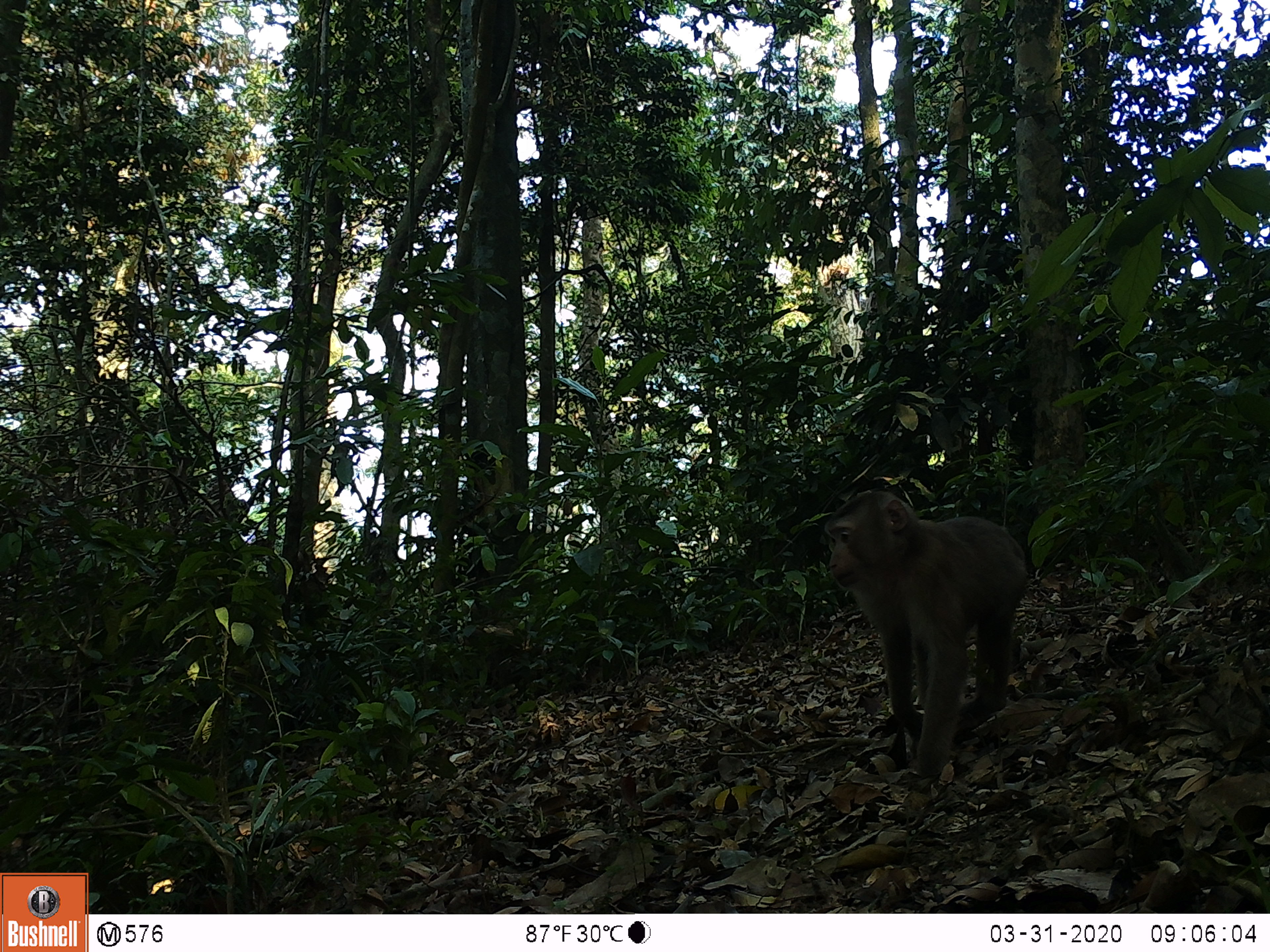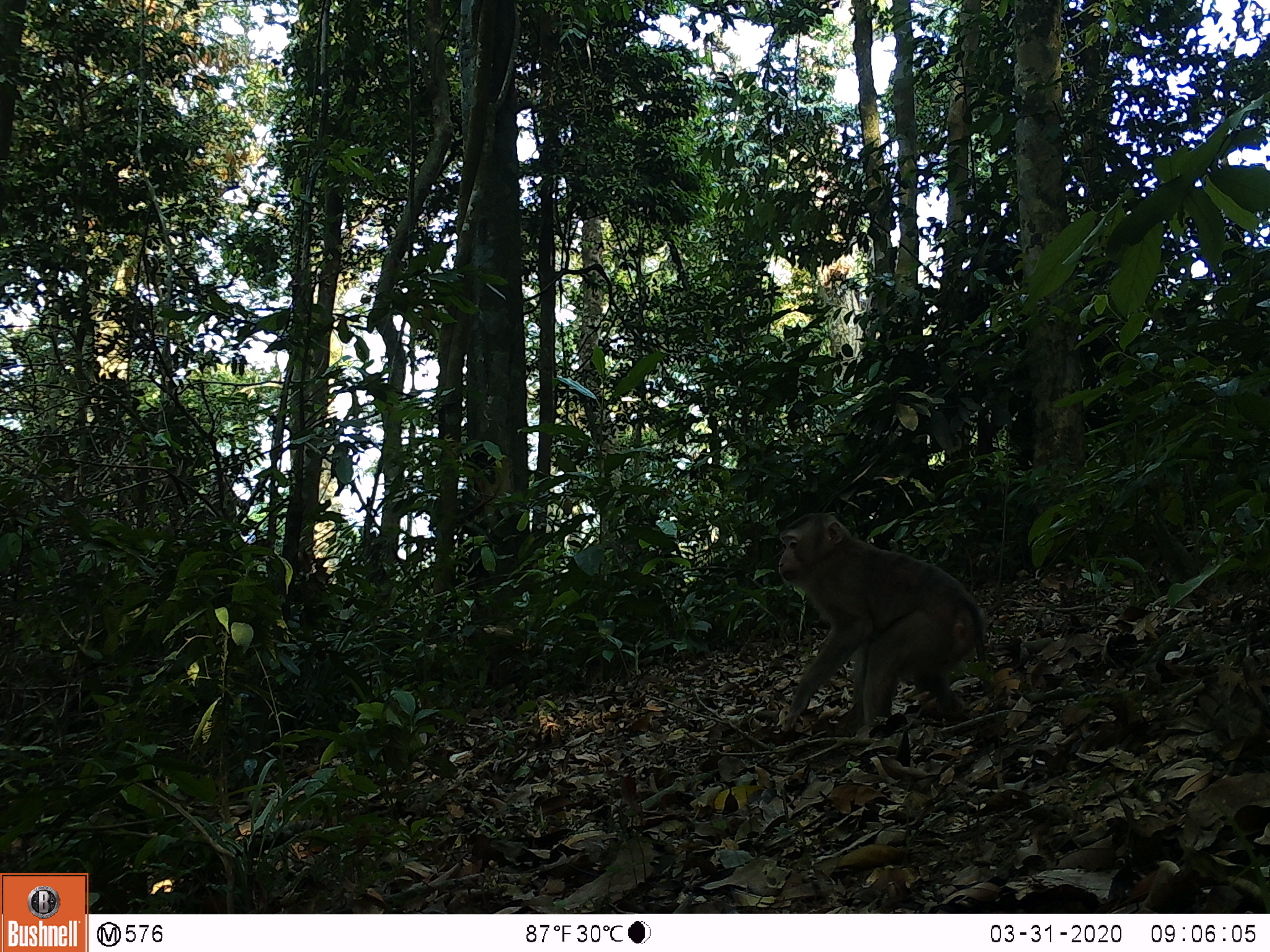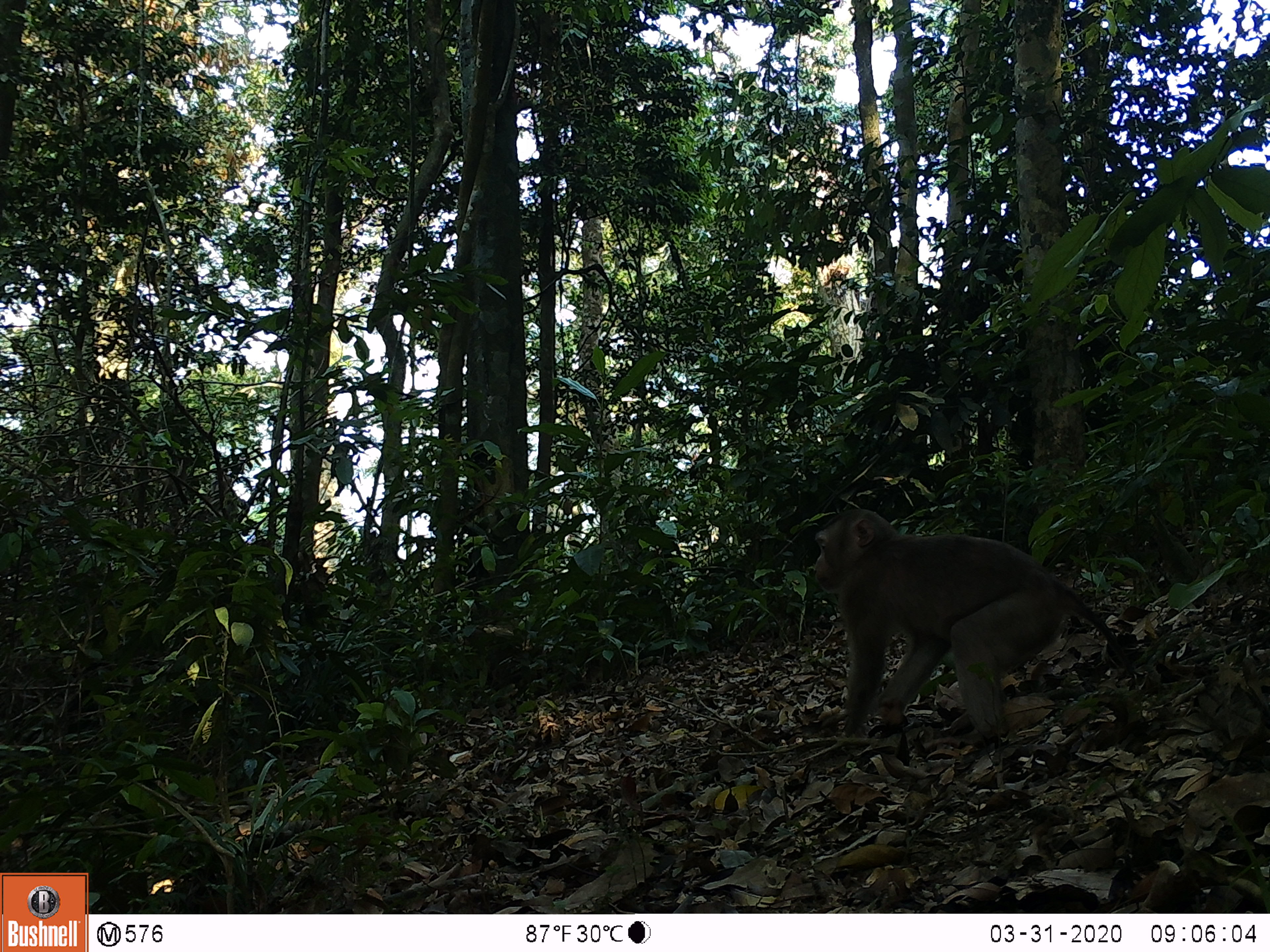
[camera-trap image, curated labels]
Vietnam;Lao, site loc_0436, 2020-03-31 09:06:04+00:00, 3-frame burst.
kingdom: Animalia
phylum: Chordata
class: Mammalia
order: Primates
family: Cercopithecidae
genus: Macaca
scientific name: Macaca nemestrina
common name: pig-tailed macaque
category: pig tailed macaque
Pig tailed macaque (pig-tailed macaque) (Macaca nemestrina). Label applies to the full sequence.